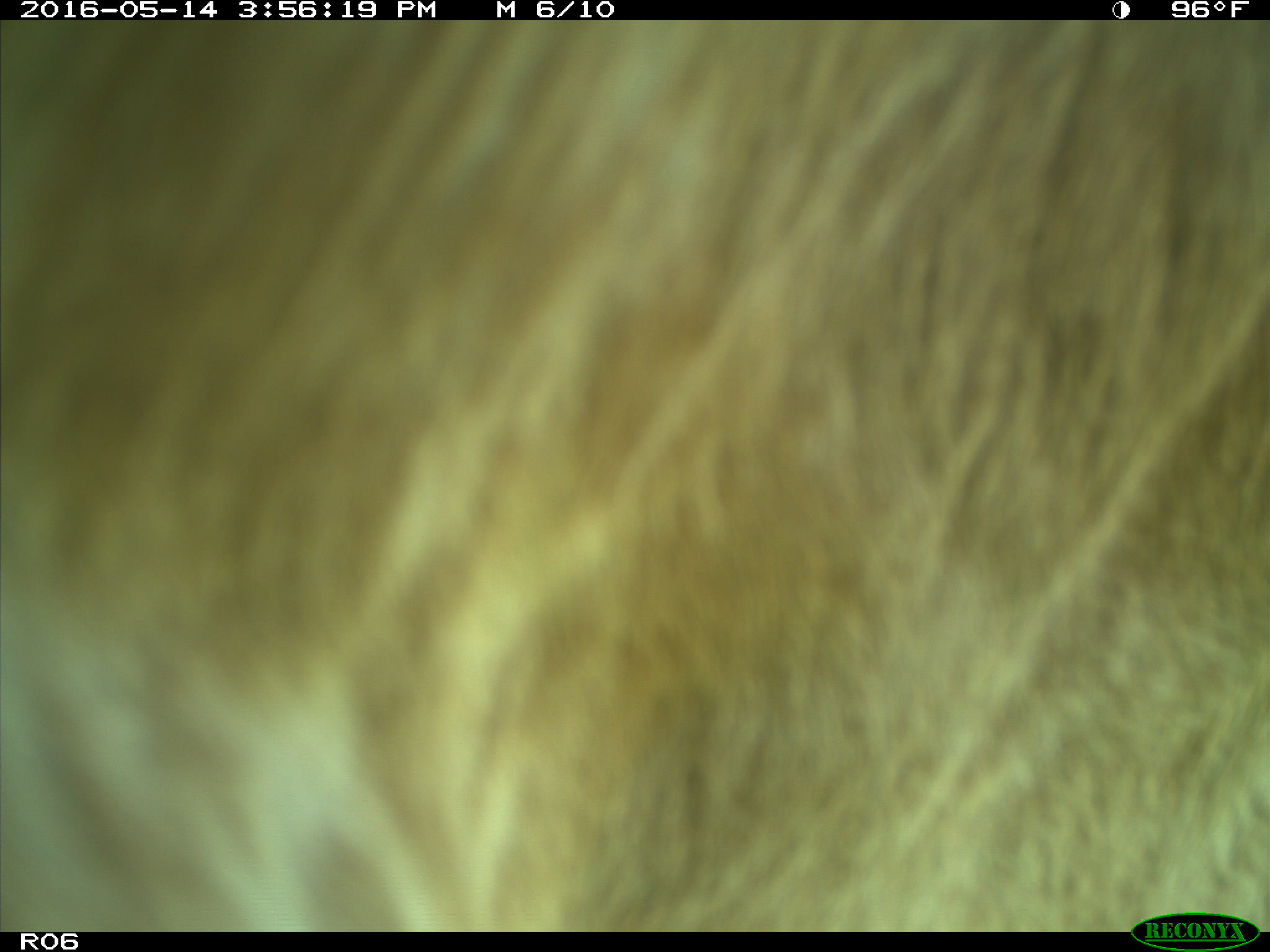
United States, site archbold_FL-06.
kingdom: Animalia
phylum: Chordata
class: Mammalia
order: Artiodactyla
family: Bovidae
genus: Bos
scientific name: Bos taurus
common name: domestic cow